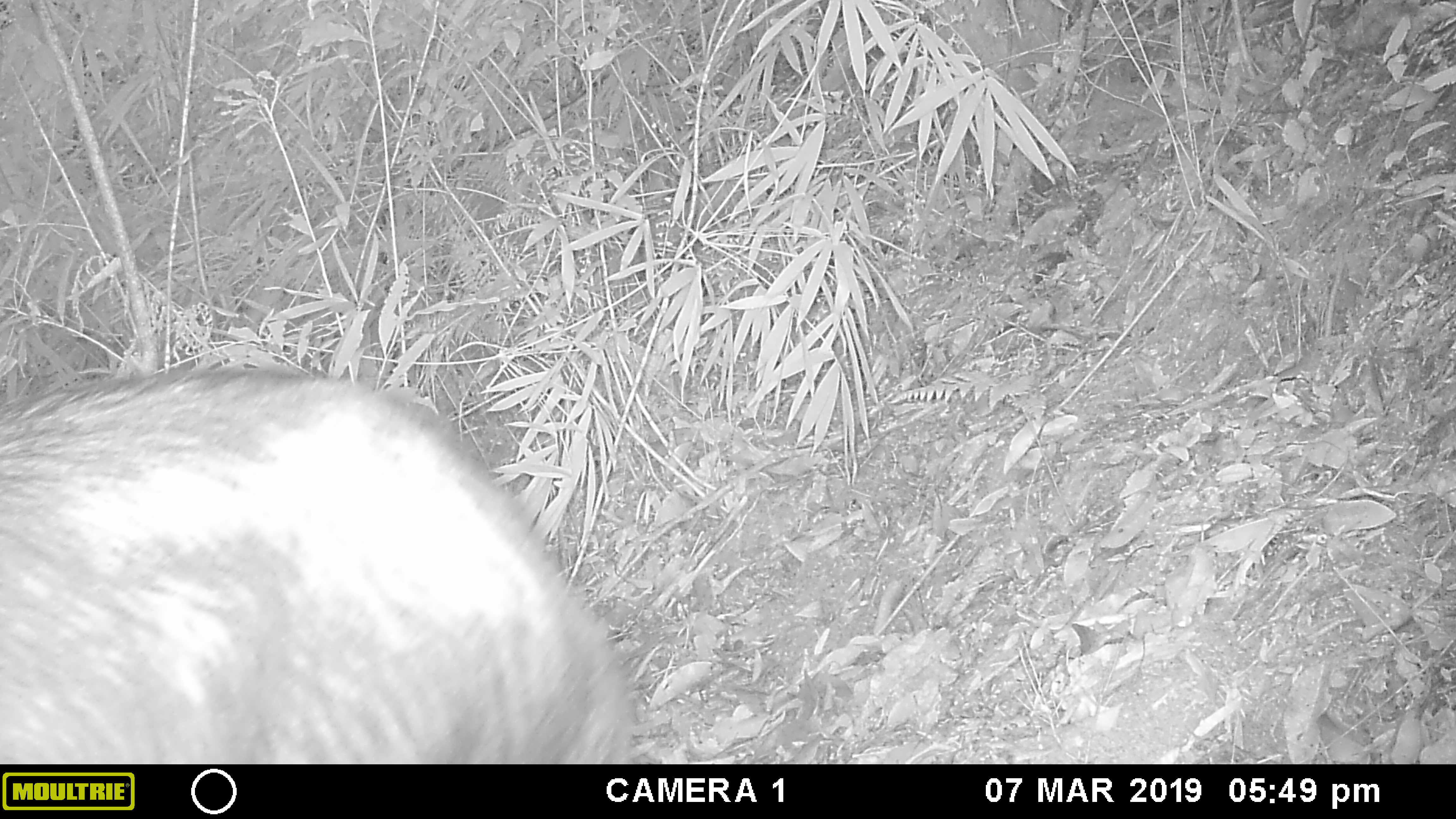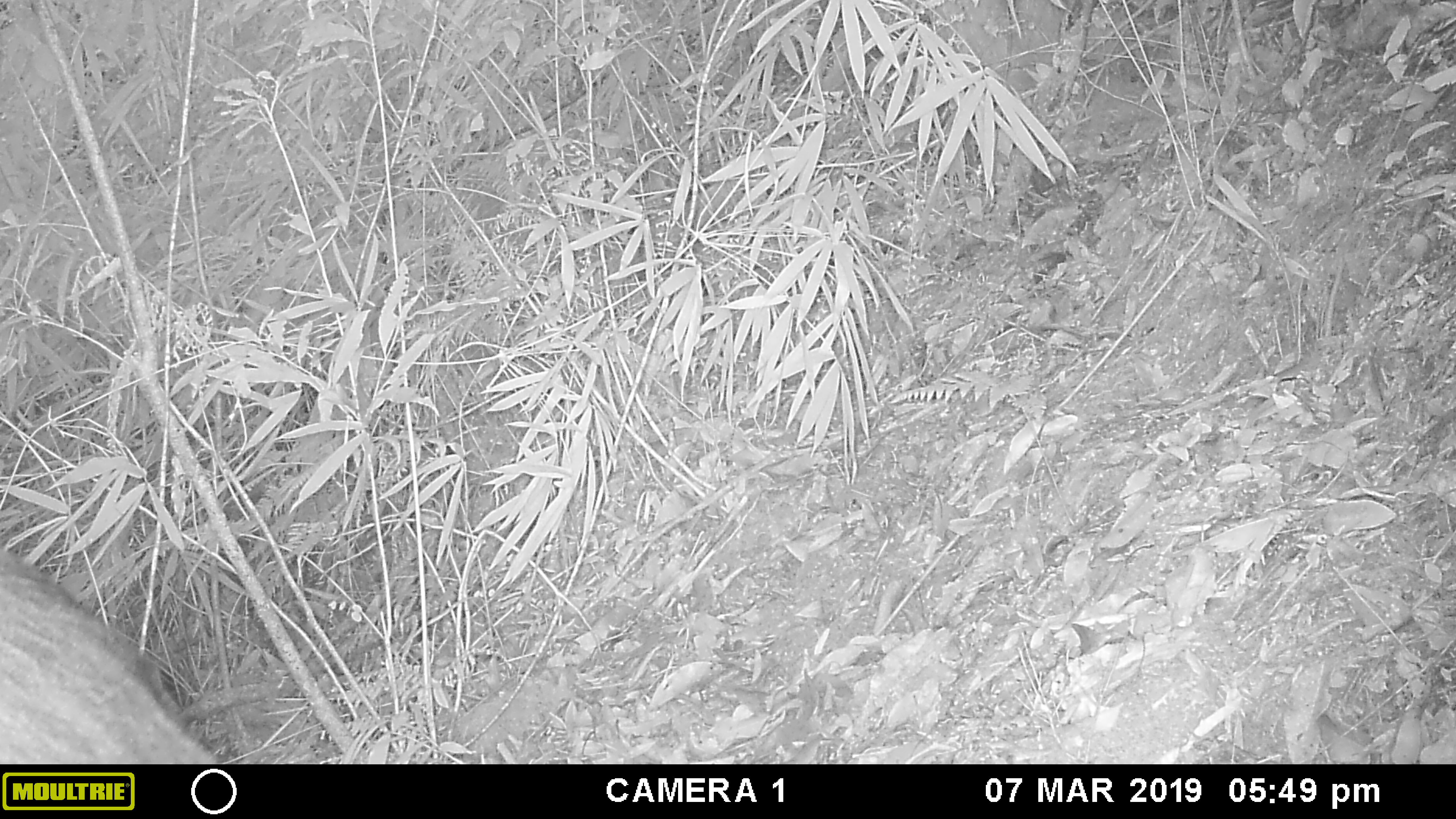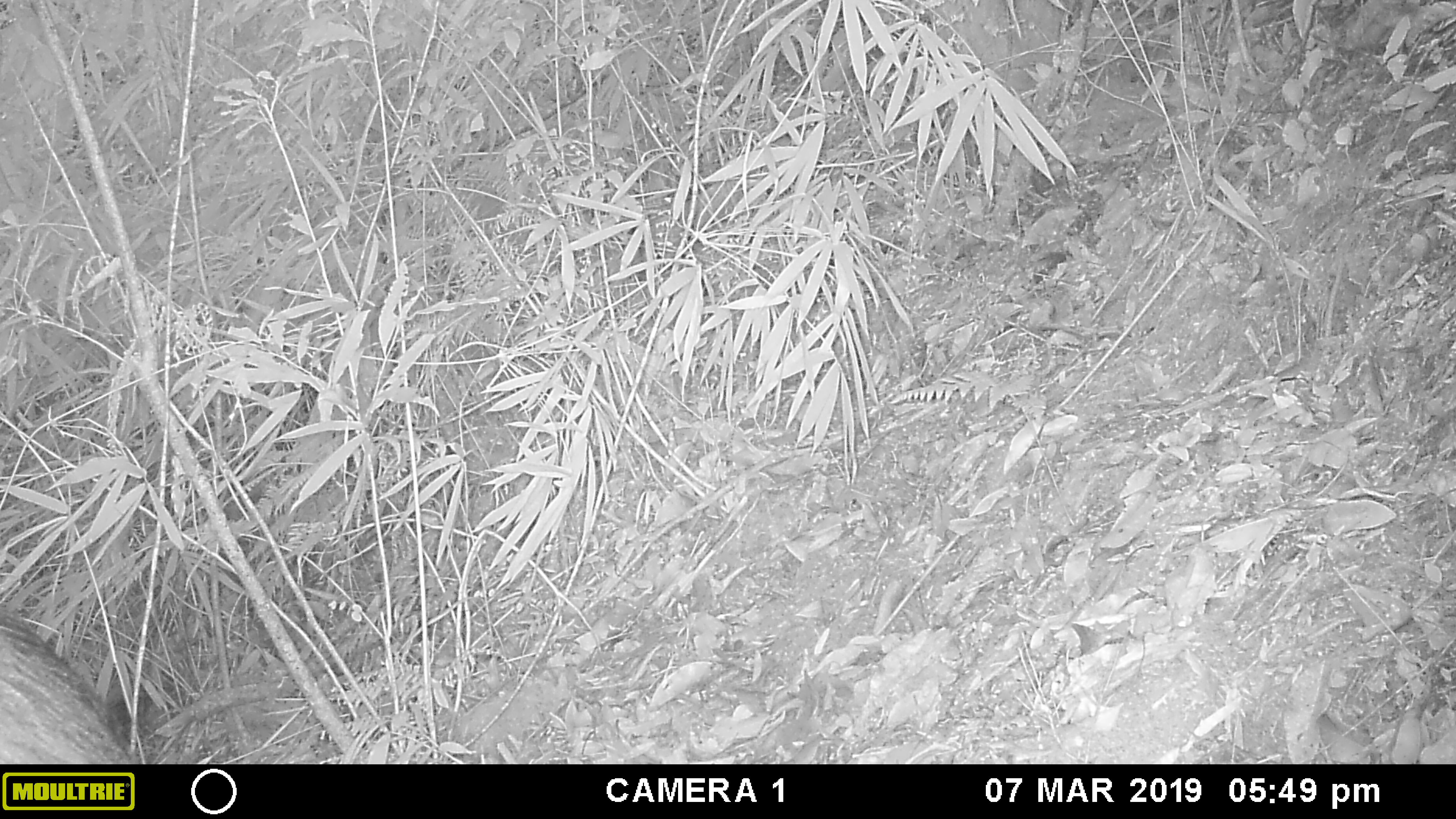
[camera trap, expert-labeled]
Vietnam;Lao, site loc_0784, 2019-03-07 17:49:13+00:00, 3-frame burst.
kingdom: Animalia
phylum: Chordata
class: Mammalia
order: Artiodactyla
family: Bovidae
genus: Capricornis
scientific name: Capricornis sumatraensis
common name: chinese serow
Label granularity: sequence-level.